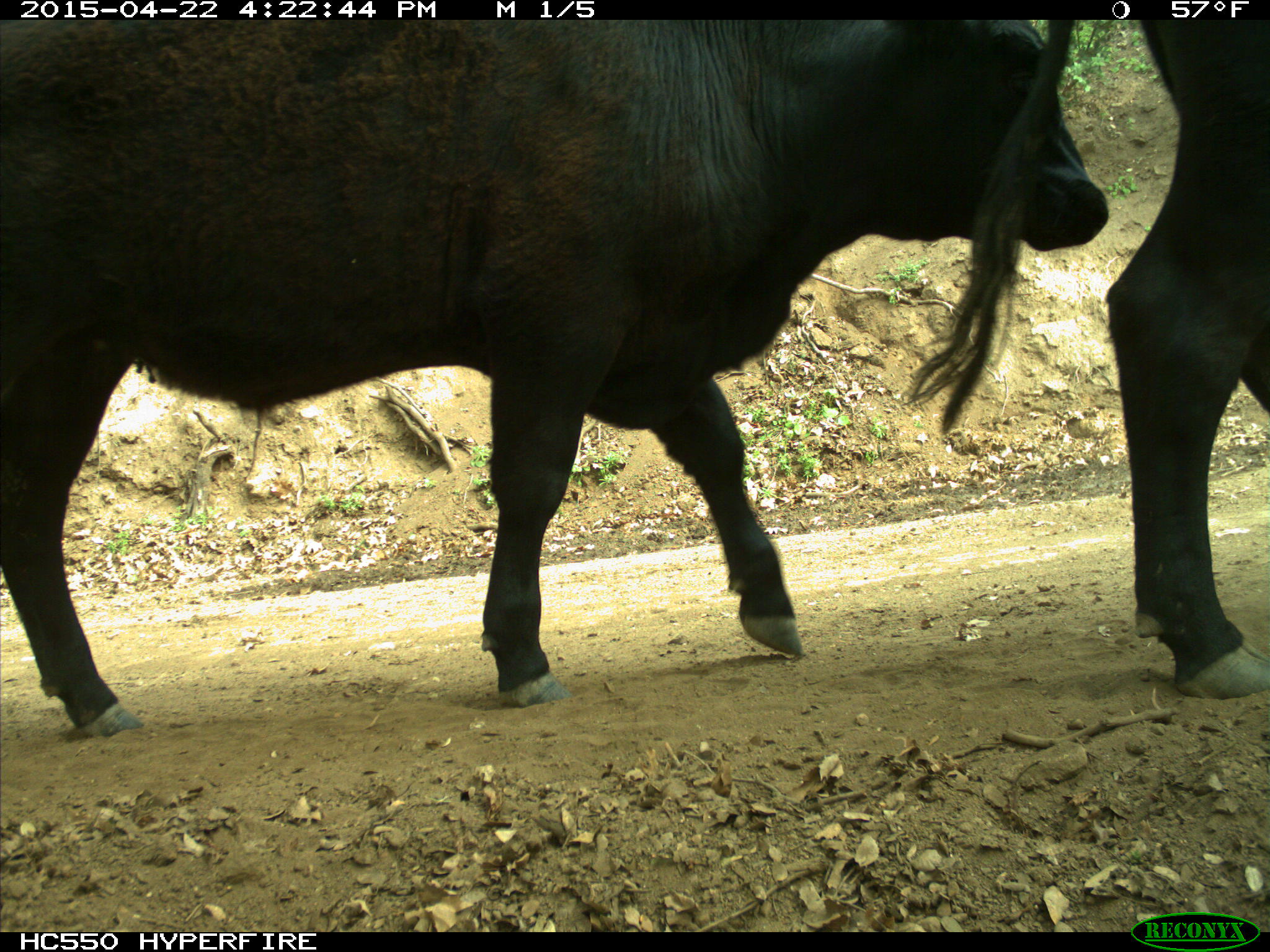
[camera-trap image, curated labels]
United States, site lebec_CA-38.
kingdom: Animalia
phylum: Chordata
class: Mammalia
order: Artiodactyla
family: Bovidae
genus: Bos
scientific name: Bos taurus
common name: domestic cow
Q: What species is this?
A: Bos taurus (domestic cow).